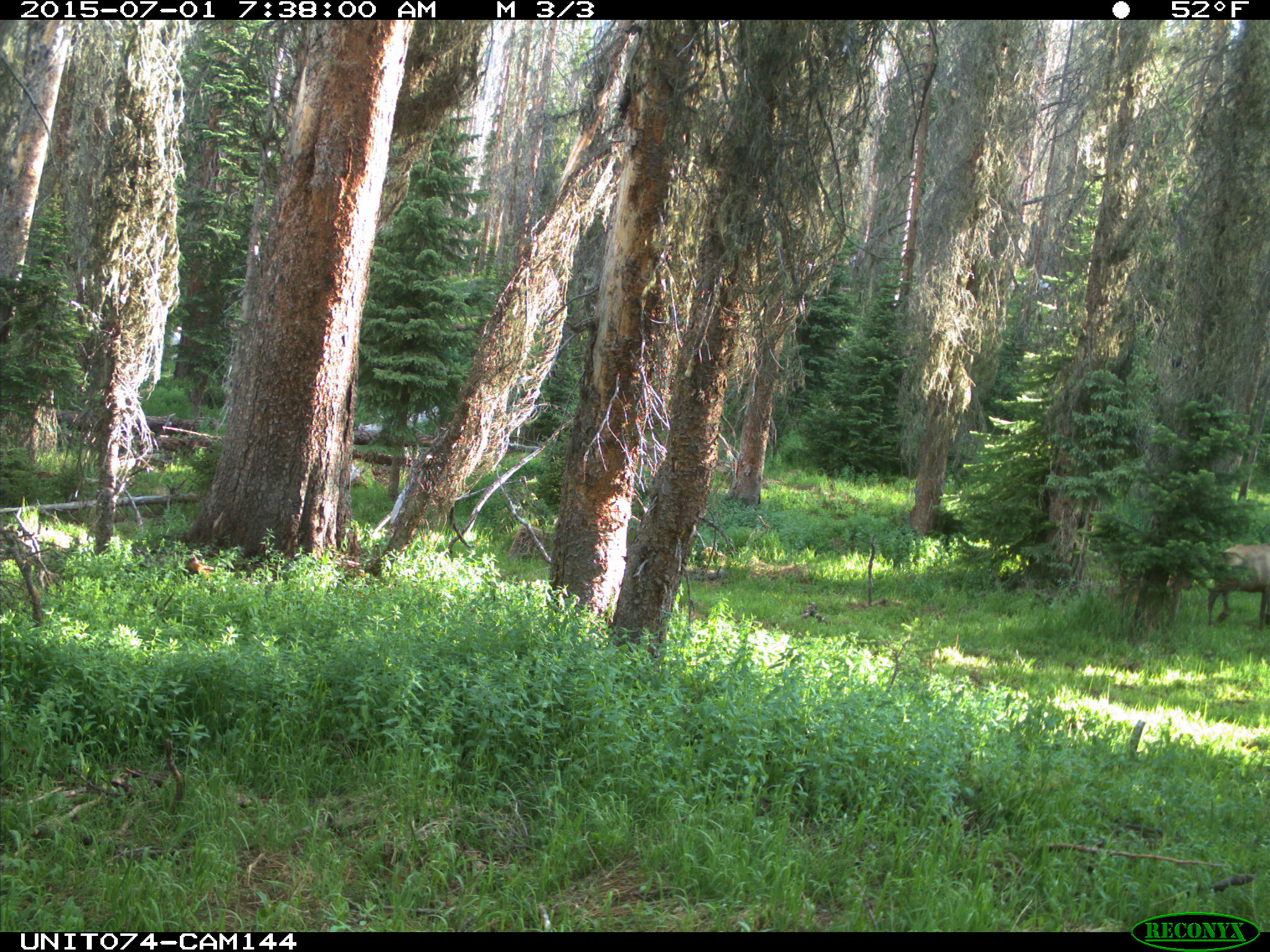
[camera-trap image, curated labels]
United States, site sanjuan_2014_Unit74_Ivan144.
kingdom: Animalia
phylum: Chordata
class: Mammalia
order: Artiodactyla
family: Cervidae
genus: Cervus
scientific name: Cervus elaphus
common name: red deer